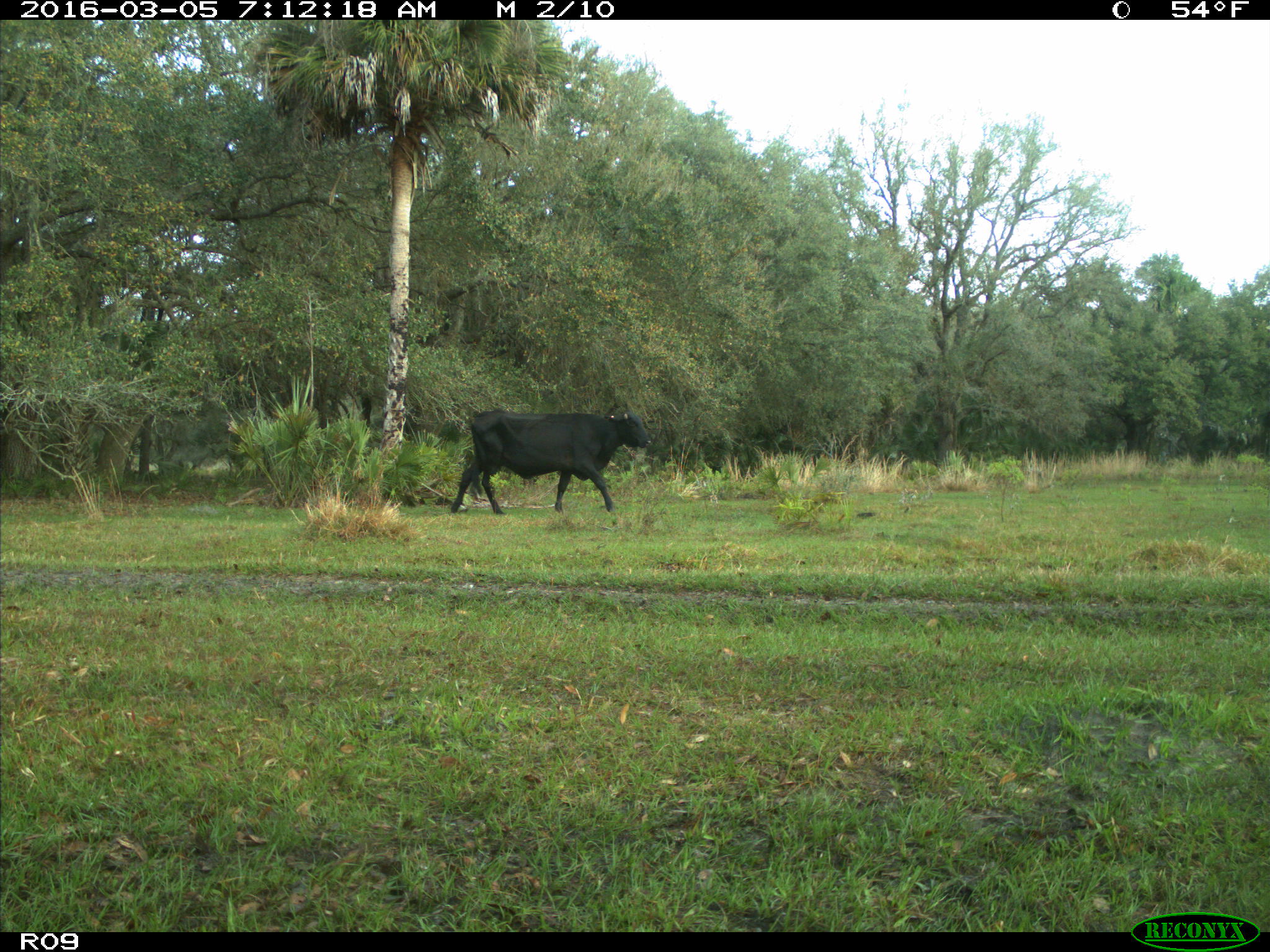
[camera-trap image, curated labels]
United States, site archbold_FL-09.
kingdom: Animalia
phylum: Chordata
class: Mammalia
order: Artiodactyla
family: Bovidae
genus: Bos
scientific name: Bos taurus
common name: domestic cow